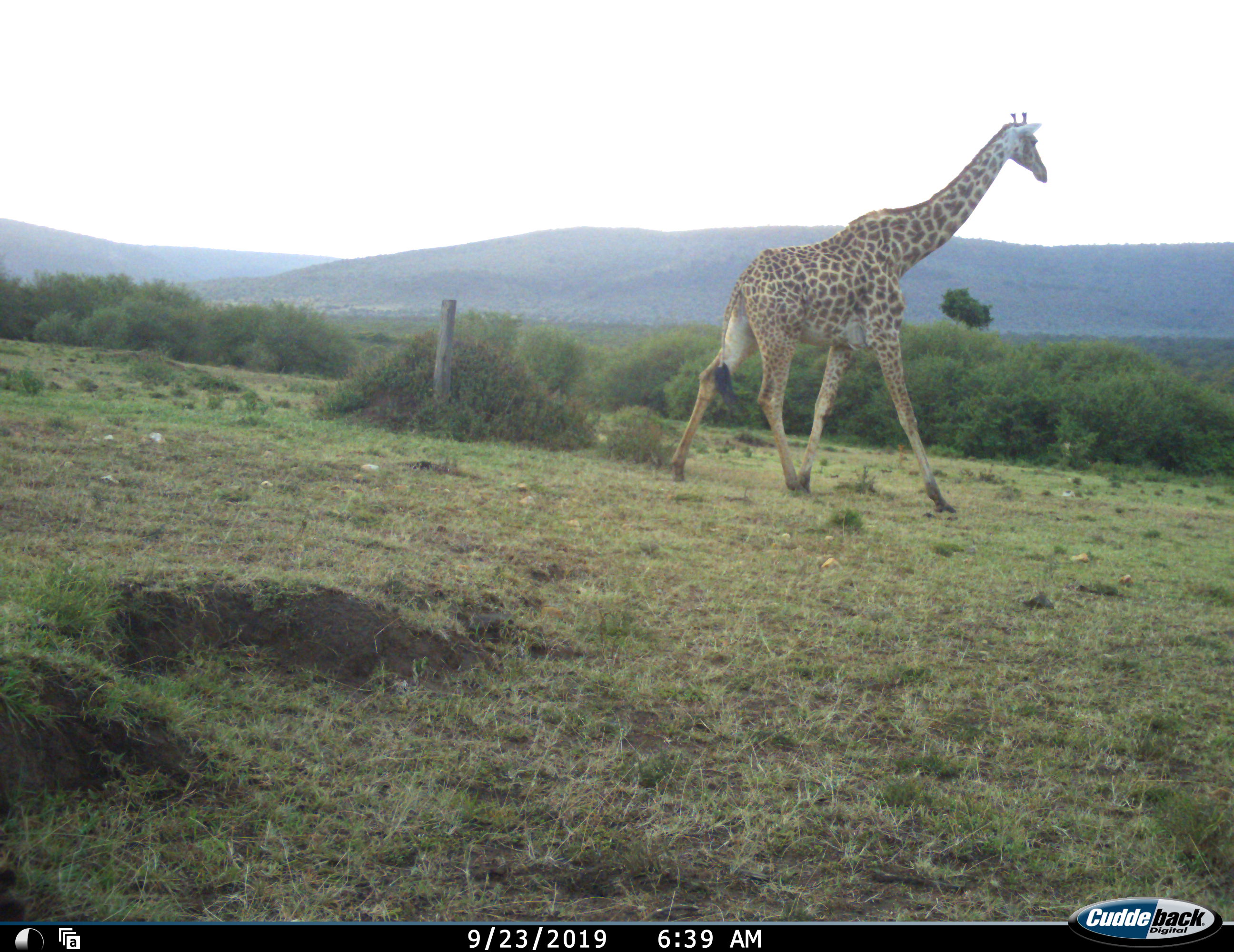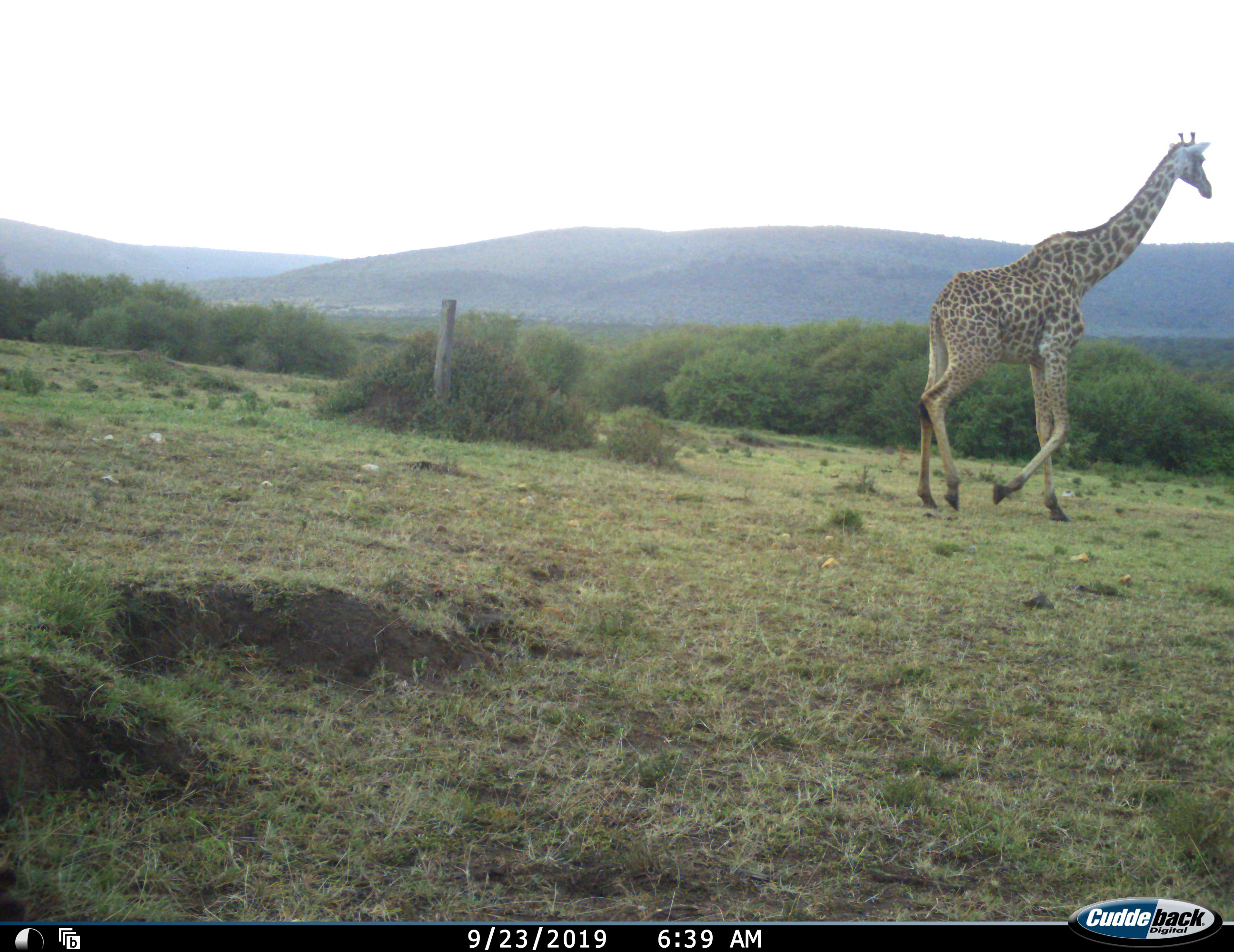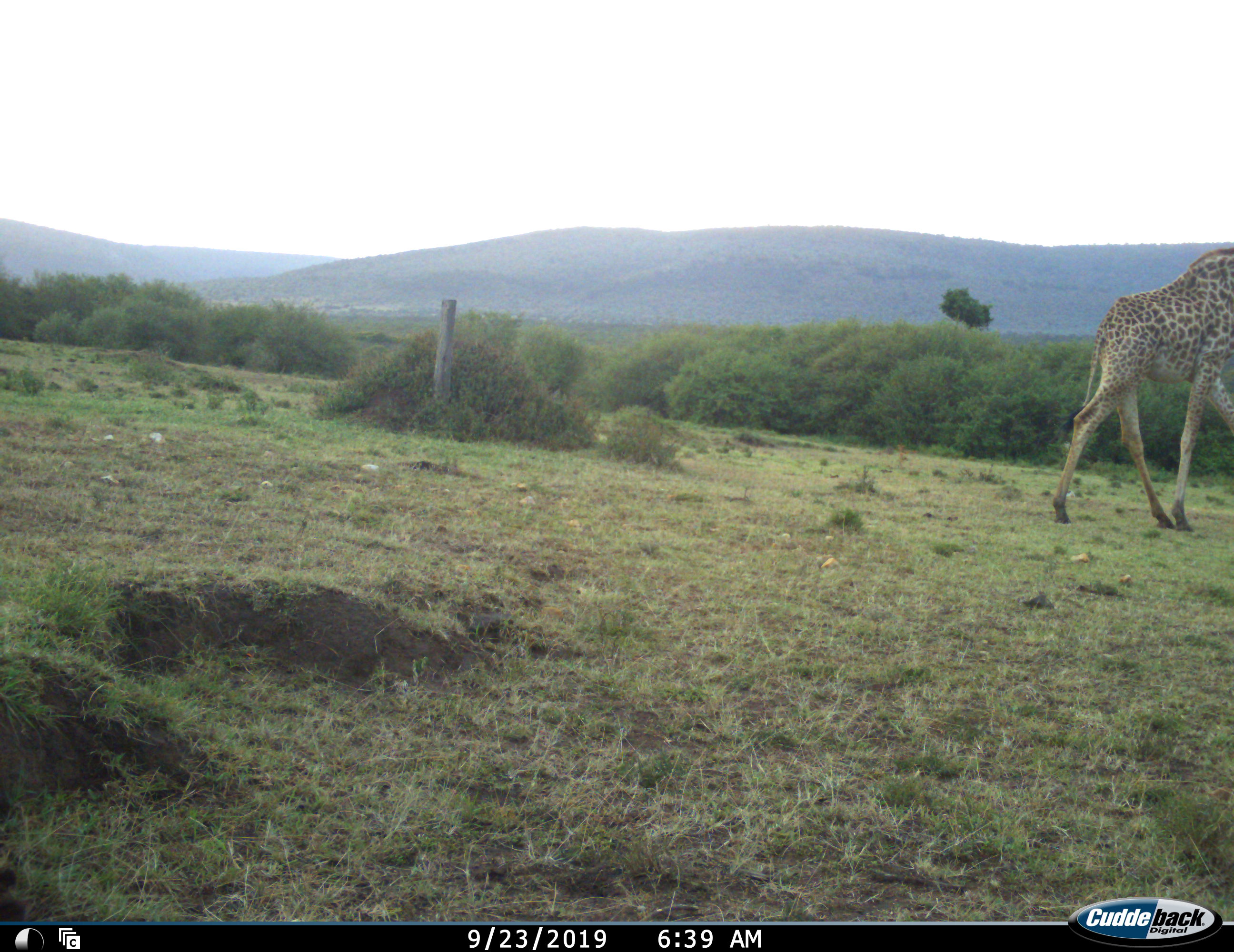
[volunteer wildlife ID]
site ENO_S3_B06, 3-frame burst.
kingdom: Animalia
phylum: Chordata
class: Mammalia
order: Artiodactyla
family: Giraffidae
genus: Giraffa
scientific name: Giraffa camelopardalis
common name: giraffe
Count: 1.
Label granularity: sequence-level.